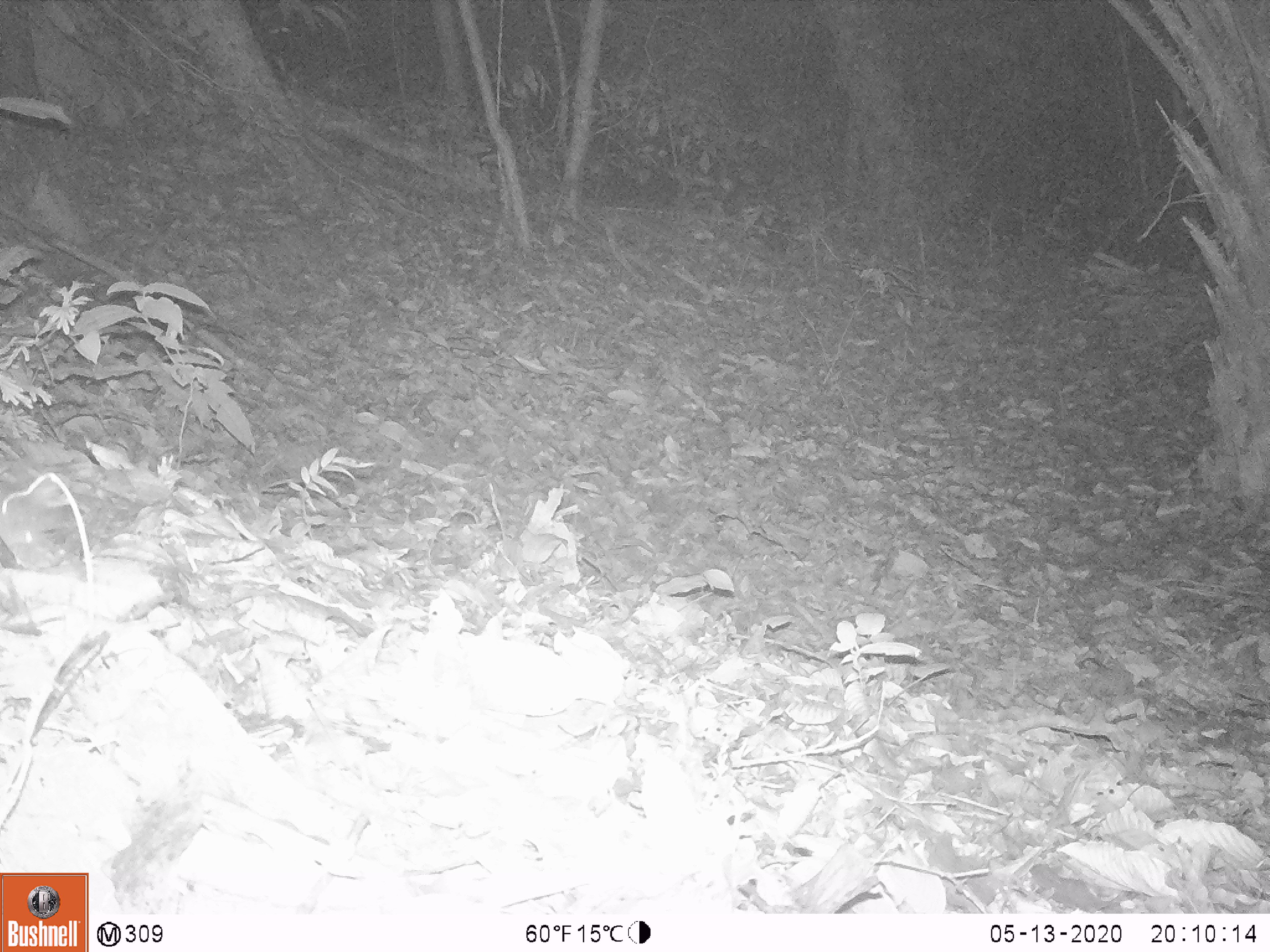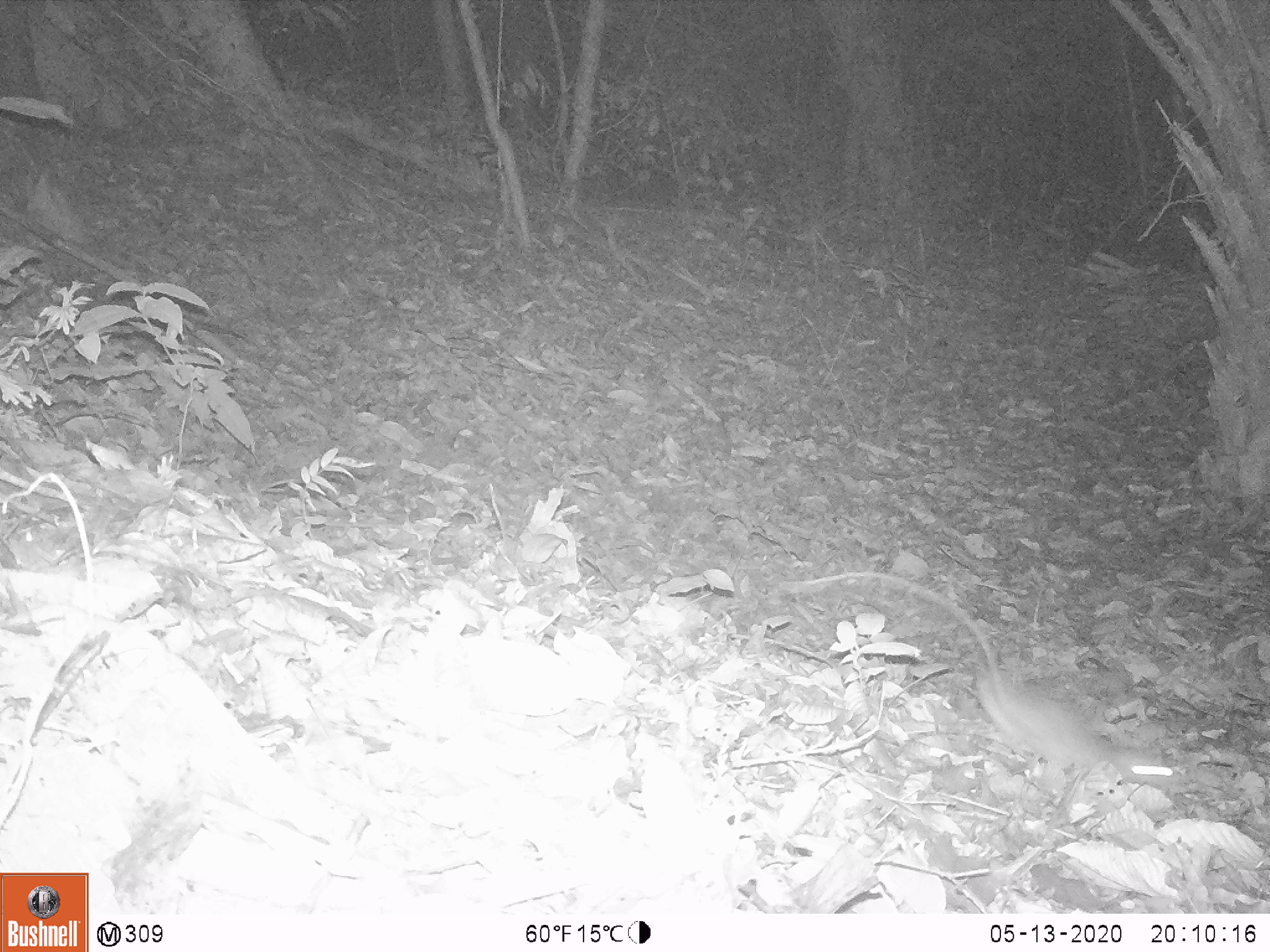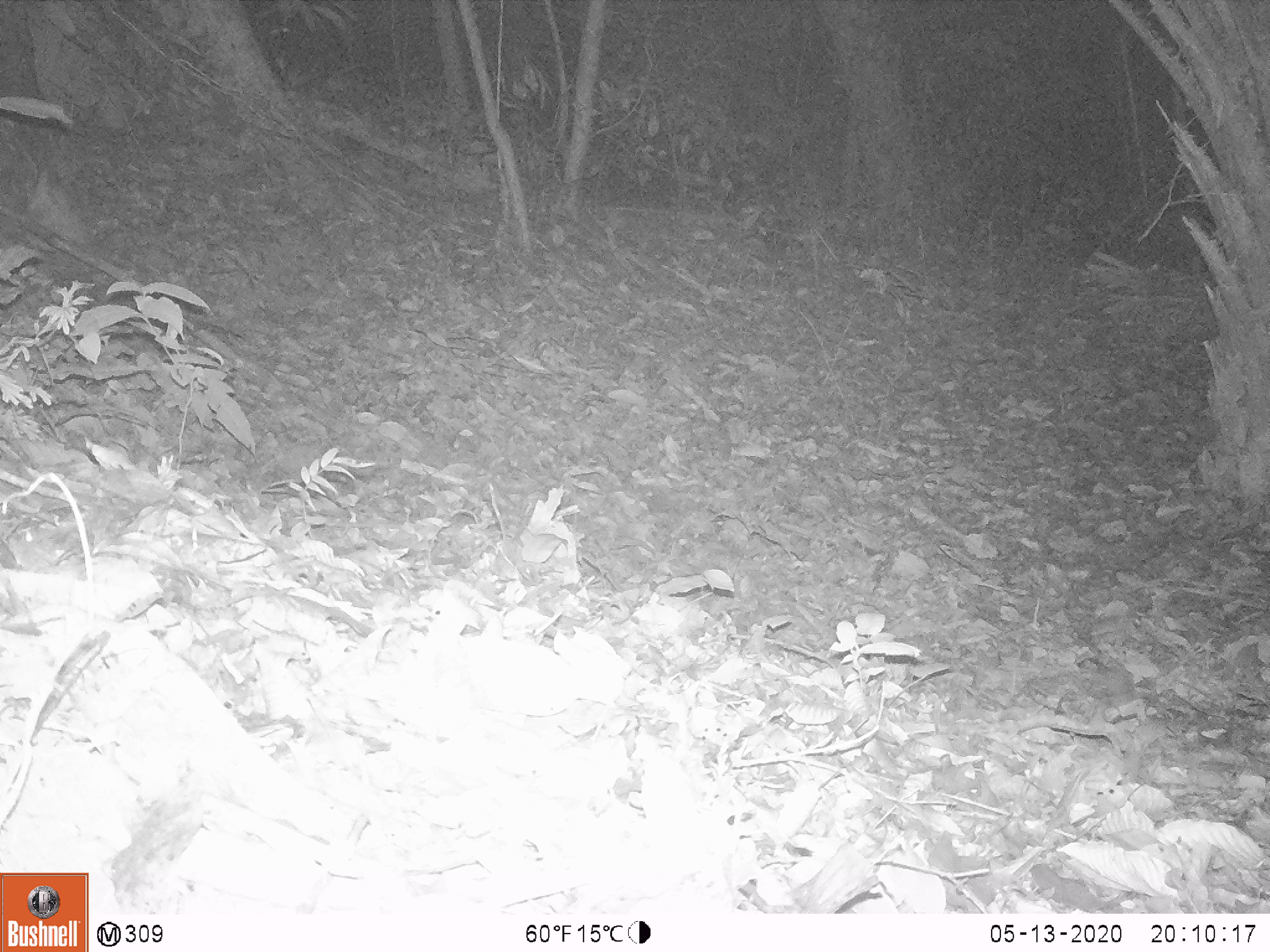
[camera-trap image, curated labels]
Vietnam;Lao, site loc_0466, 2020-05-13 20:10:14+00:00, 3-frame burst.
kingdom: Animalia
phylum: Chordata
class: Mammalia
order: Rodentia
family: Muridae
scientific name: Muridae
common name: old-world mice and rats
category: unidentified murid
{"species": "unidentified murid (old-world mice and rats) (Muridae)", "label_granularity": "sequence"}